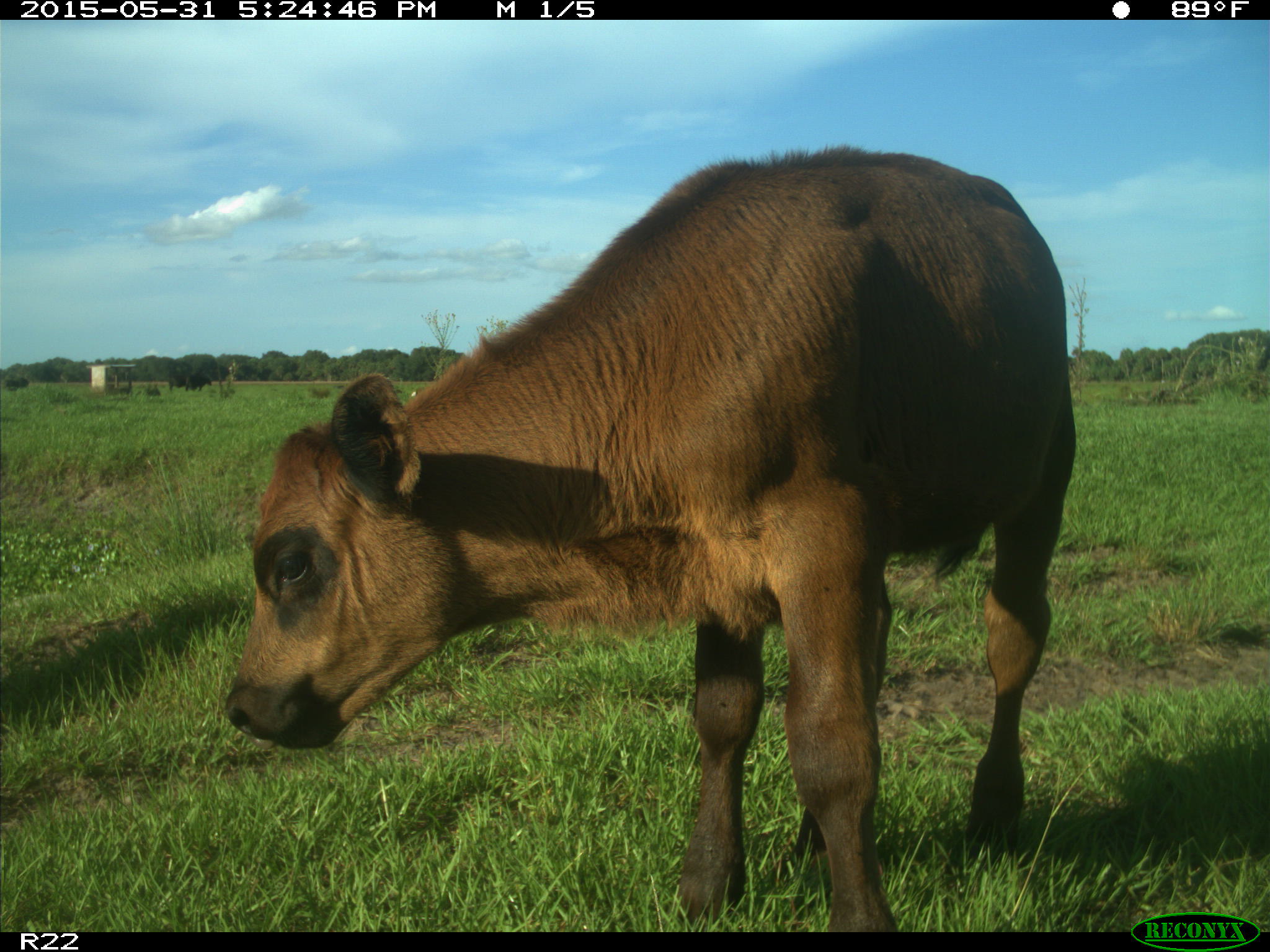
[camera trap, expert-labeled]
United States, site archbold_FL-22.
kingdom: Animalia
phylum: Chordata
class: Mammalia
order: Artiodactyla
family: Bovidae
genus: Bos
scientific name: Bos taurus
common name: domestic cow